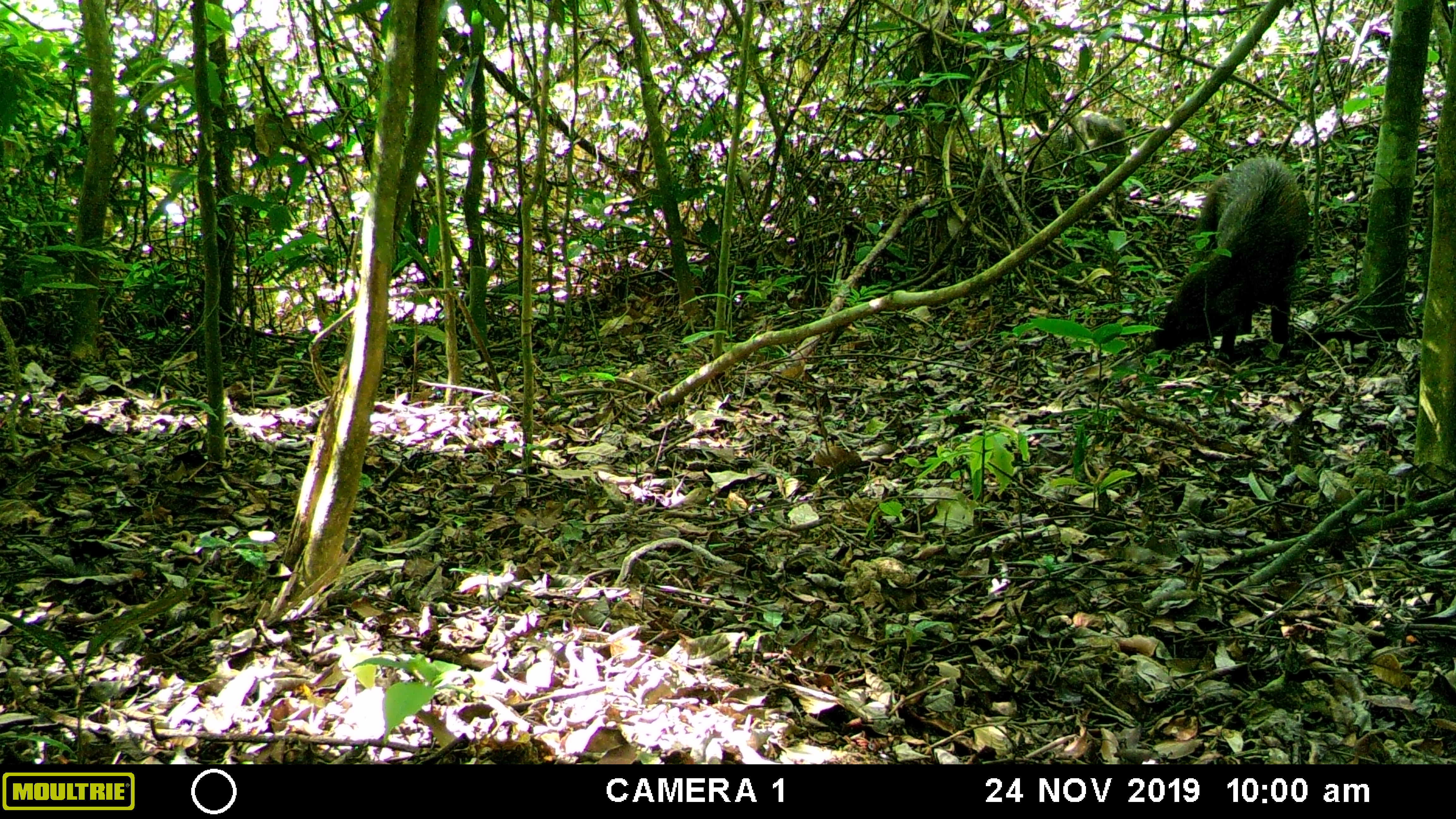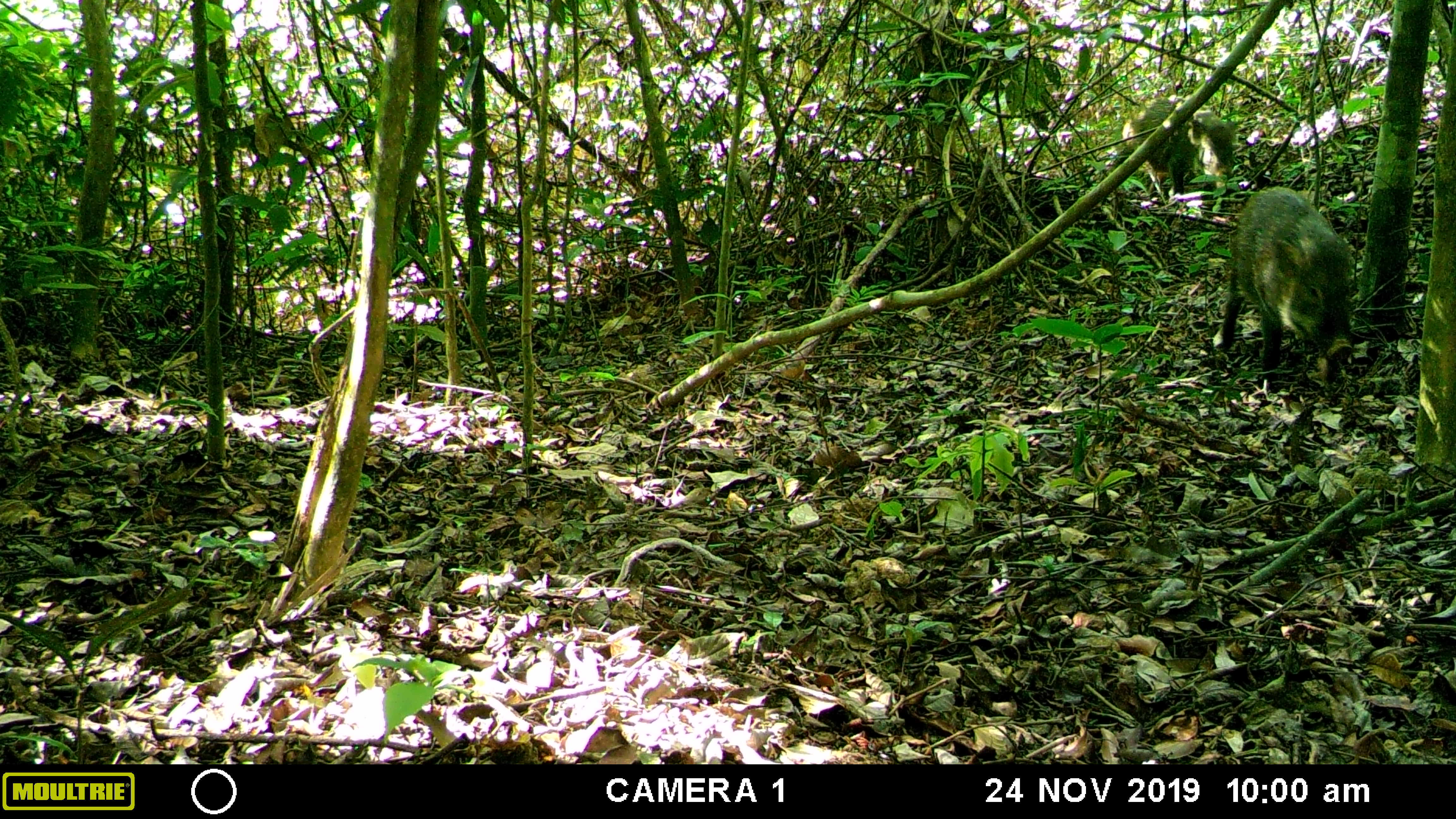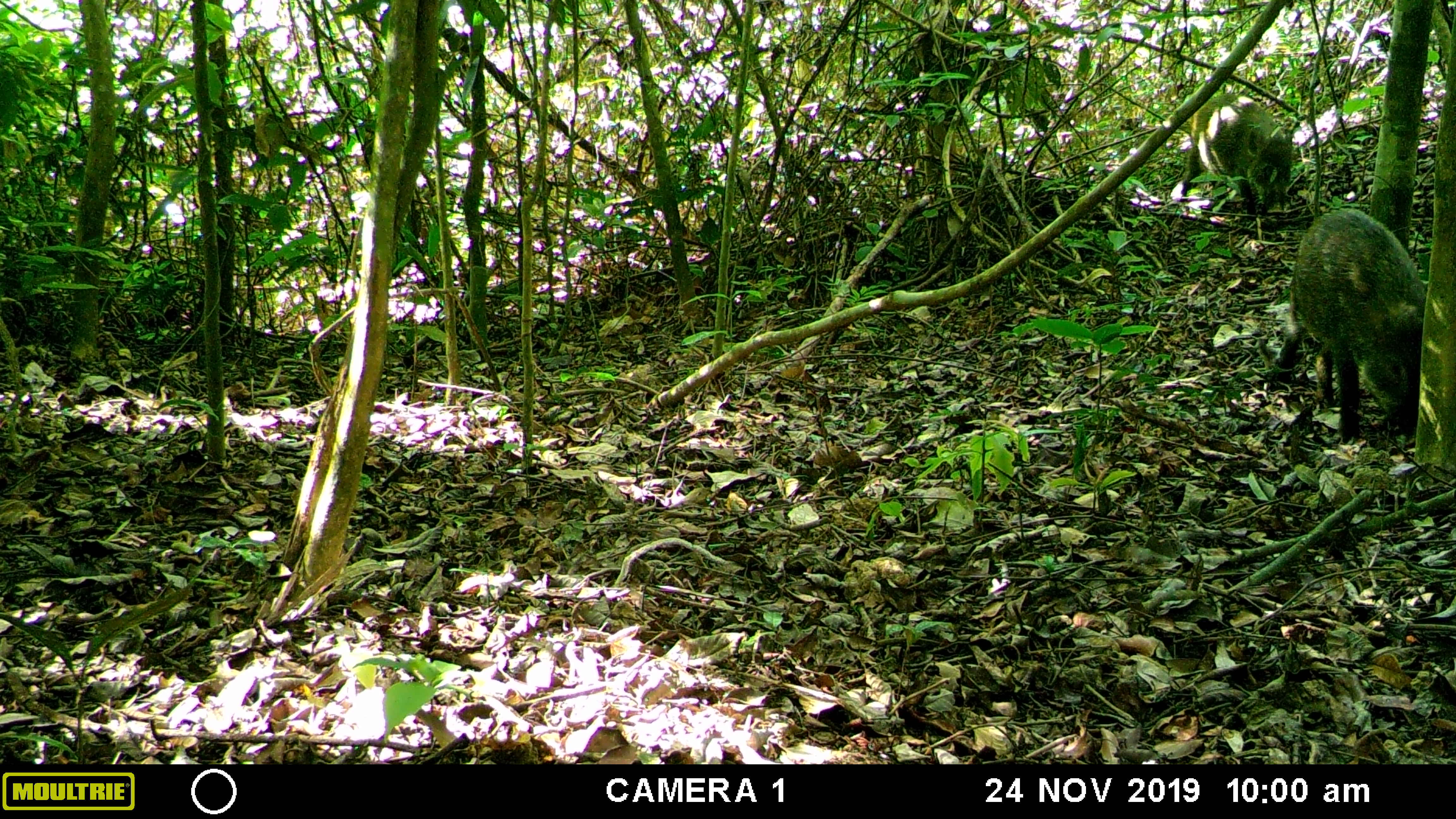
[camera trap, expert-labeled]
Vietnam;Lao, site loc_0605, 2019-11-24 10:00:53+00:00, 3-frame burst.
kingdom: Animalia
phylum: Chordata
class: Mammalia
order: Artiodactyla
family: Suidae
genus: Sus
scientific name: Sus scrofa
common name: eurasian wild pig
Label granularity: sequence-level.